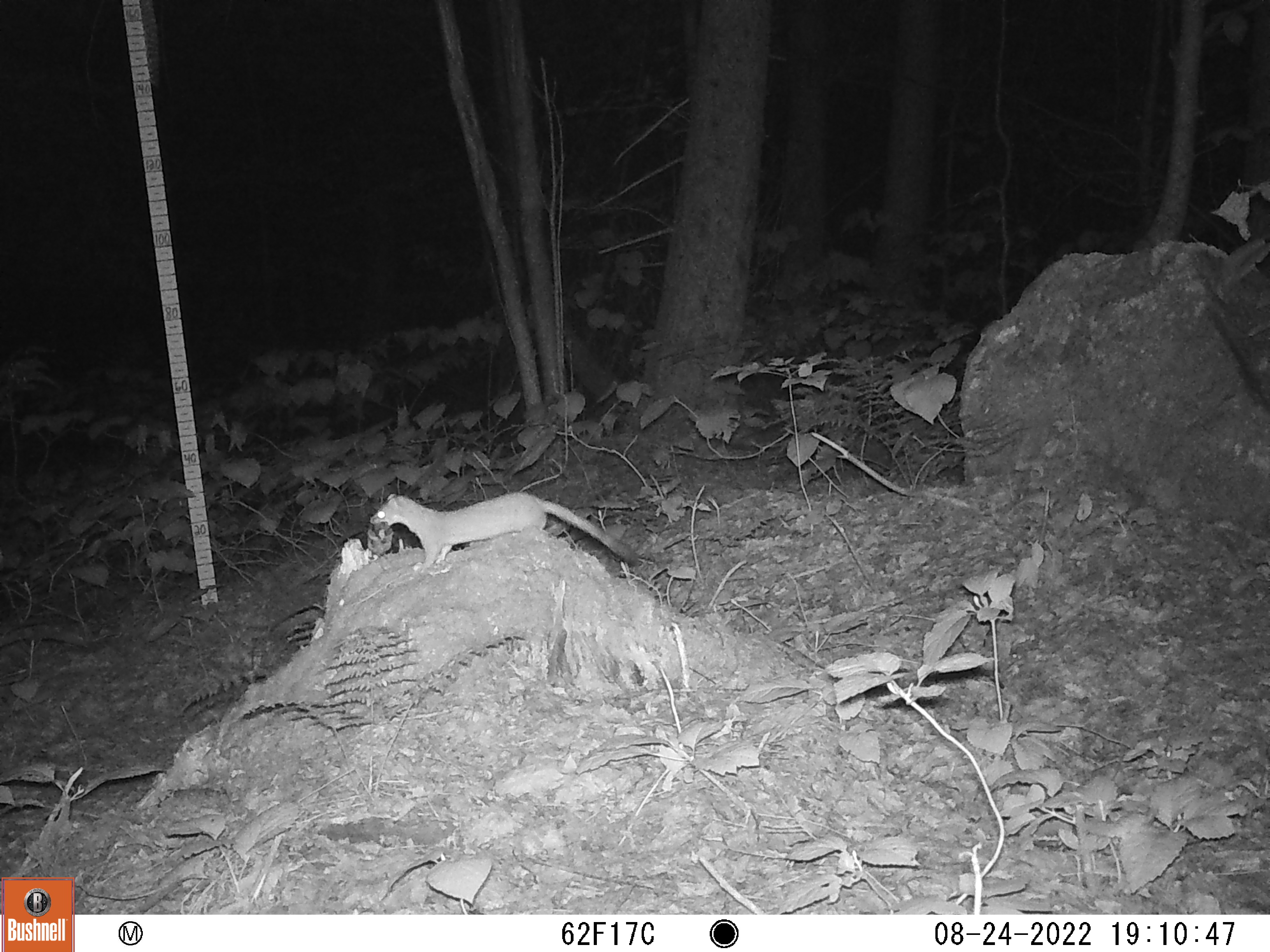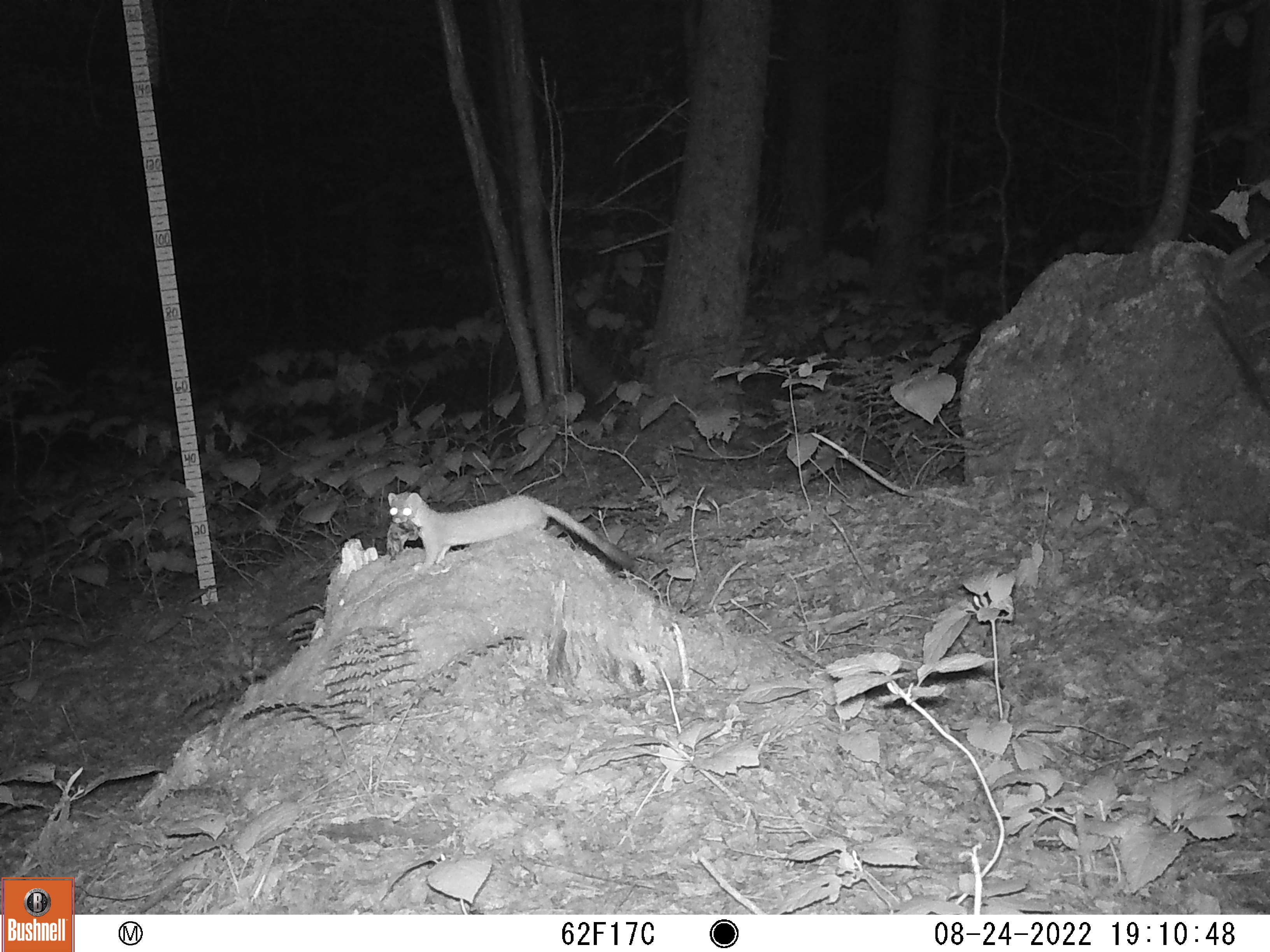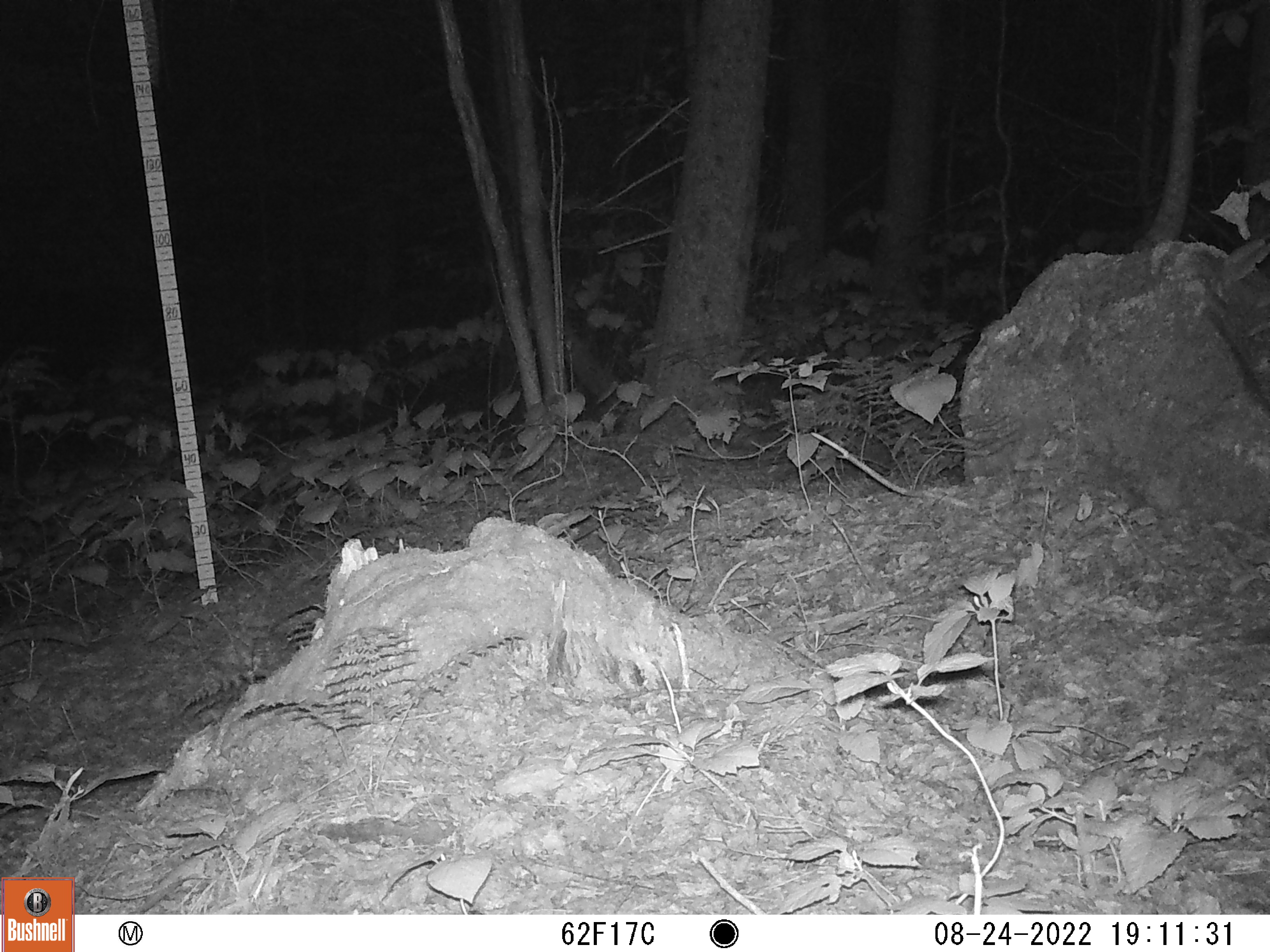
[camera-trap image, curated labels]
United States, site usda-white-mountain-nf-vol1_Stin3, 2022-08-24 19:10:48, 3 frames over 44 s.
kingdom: Animalia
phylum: Chordata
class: Mammalia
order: Carnivora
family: Mustelidae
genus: Neogale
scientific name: Neogale frenata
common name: long-tailed weasel